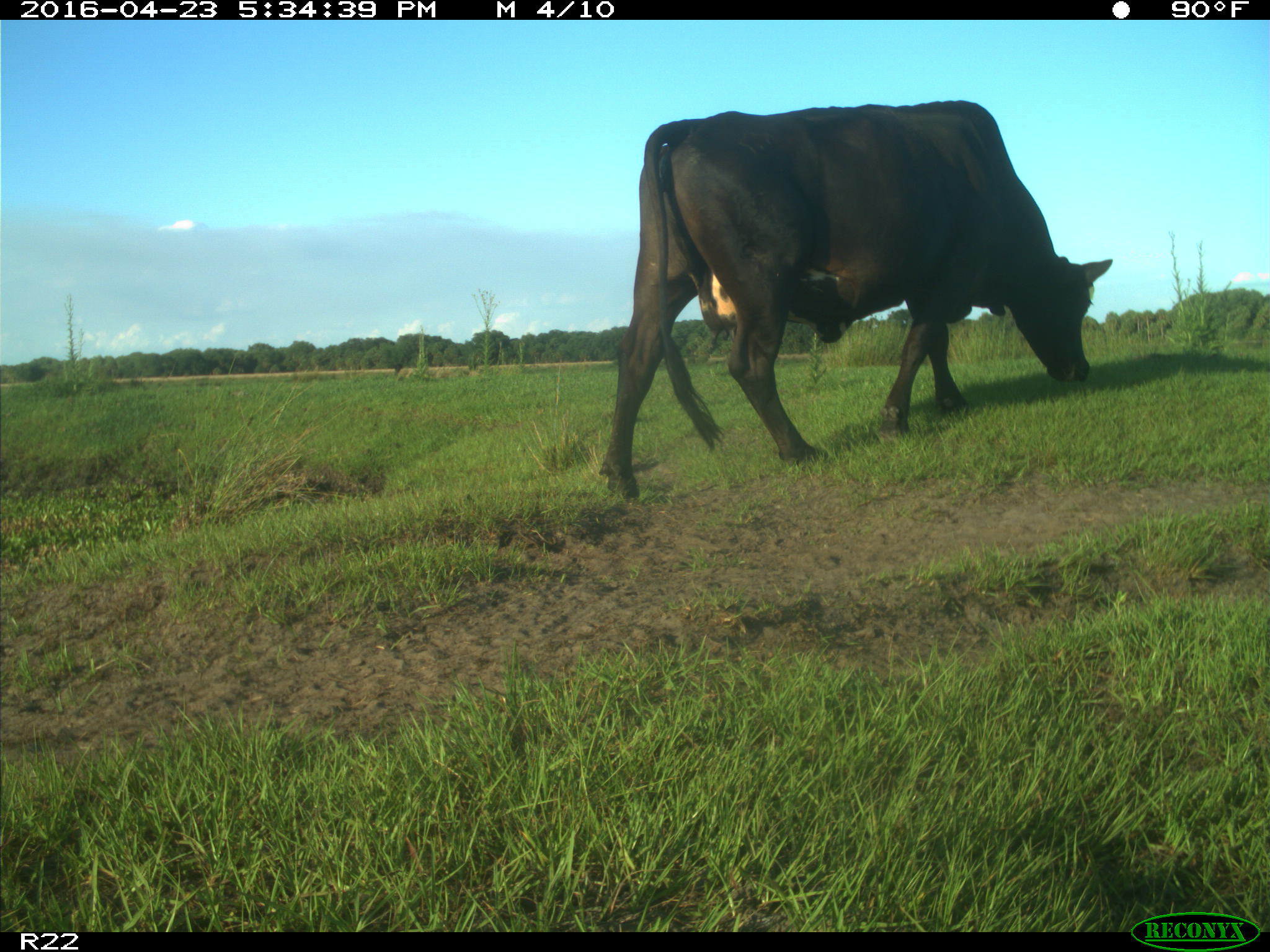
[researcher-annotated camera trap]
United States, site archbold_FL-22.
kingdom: Animalia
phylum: Chordata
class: Mammalia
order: Artiodactyla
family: Bovidae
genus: Bos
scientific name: Bos taurus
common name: domestic cow